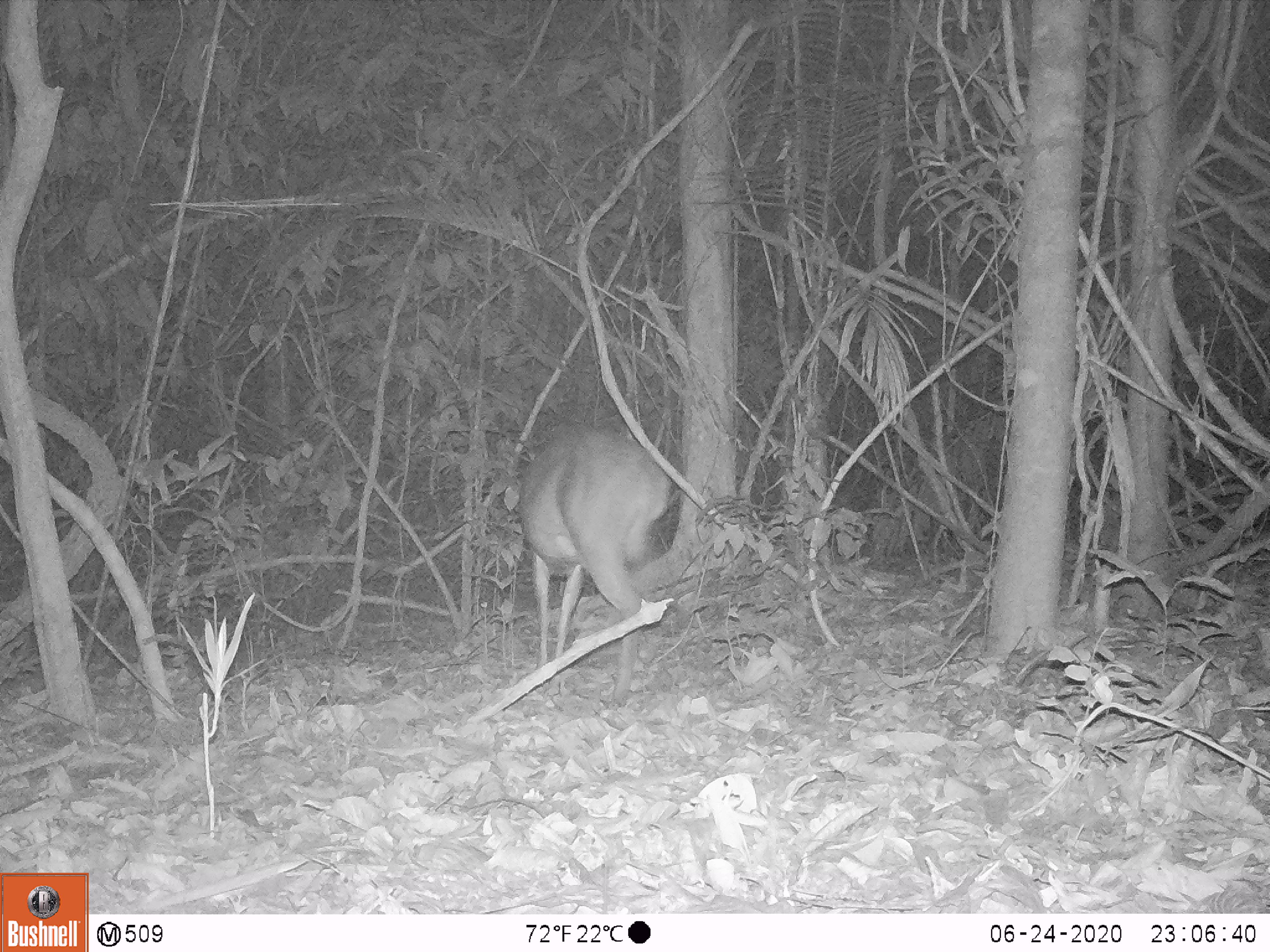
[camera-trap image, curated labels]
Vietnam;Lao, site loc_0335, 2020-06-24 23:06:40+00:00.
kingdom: Animalia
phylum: Chordata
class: Mammalia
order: Artiodactyla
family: Cervidae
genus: Muntiacus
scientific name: Muntiacus vuquangensis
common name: large-antlered muntjac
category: large antlered muntjac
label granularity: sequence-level